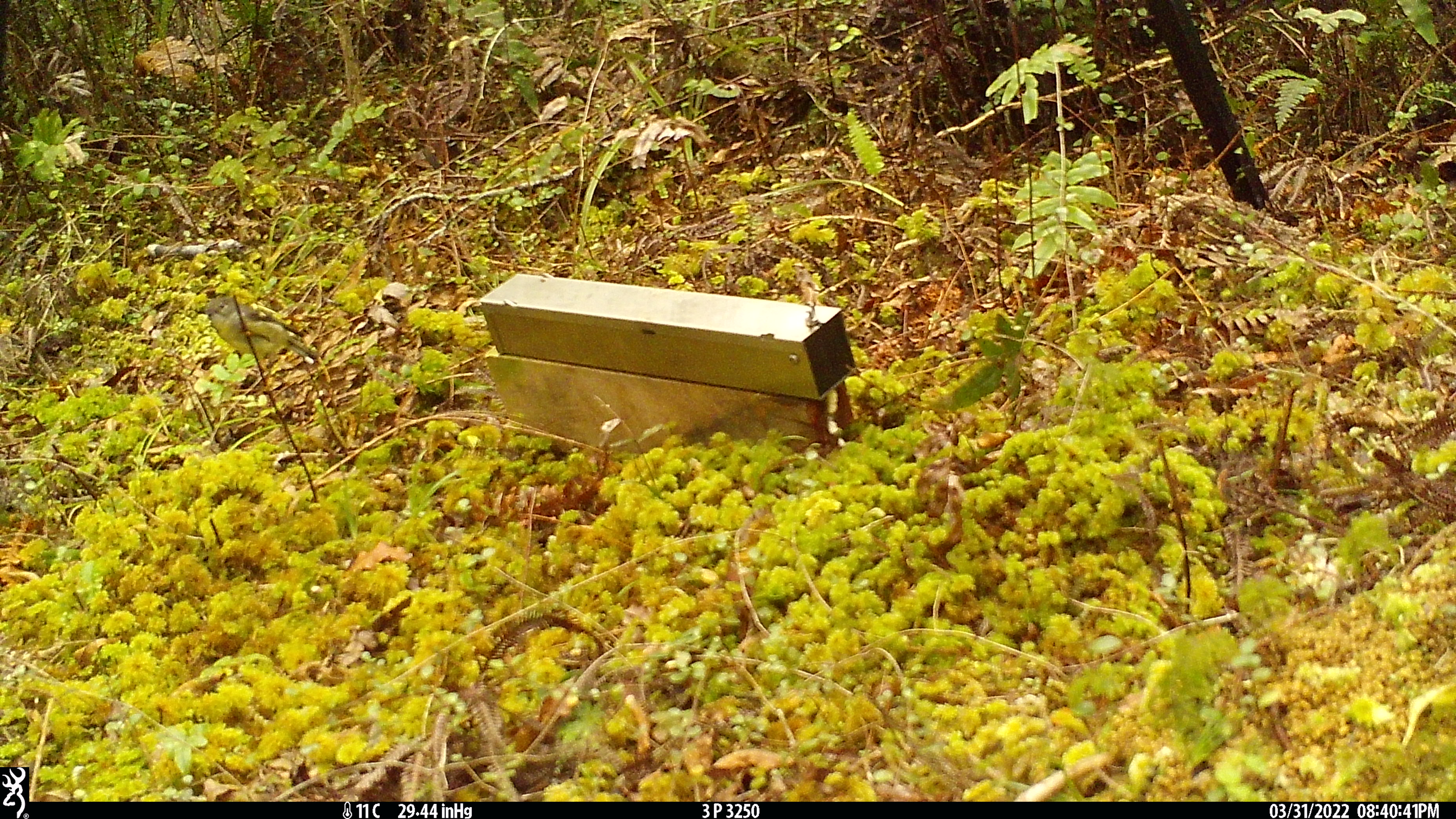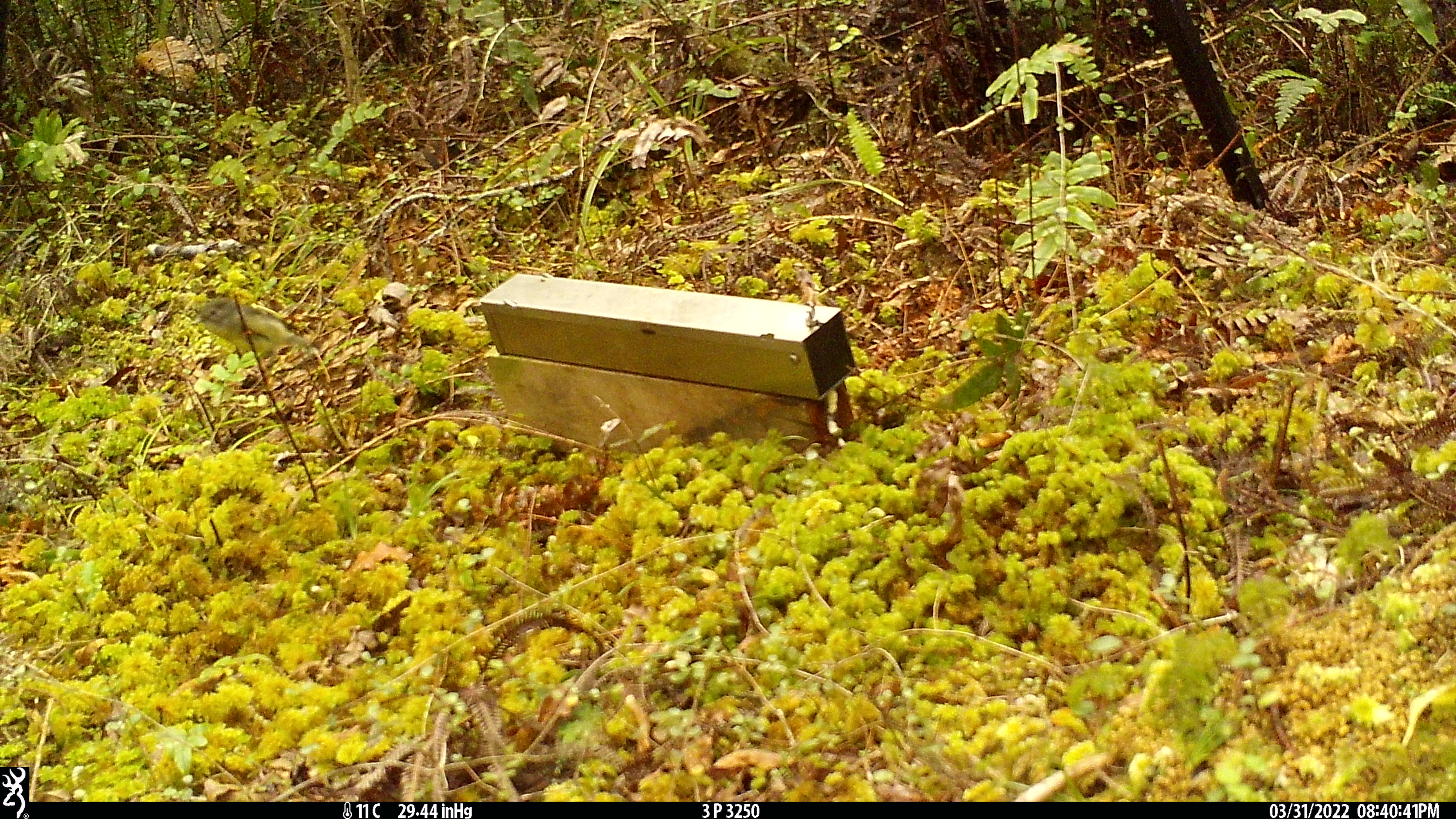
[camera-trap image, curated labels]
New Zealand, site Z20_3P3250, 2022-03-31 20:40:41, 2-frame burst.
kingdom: Animalia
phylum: Chordata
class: Aves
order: Passeriformes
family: Petroicidae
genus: Petroica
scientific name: Petroica macrocephala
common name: tomtit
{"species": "tomtit (Petroica macrocephala)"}